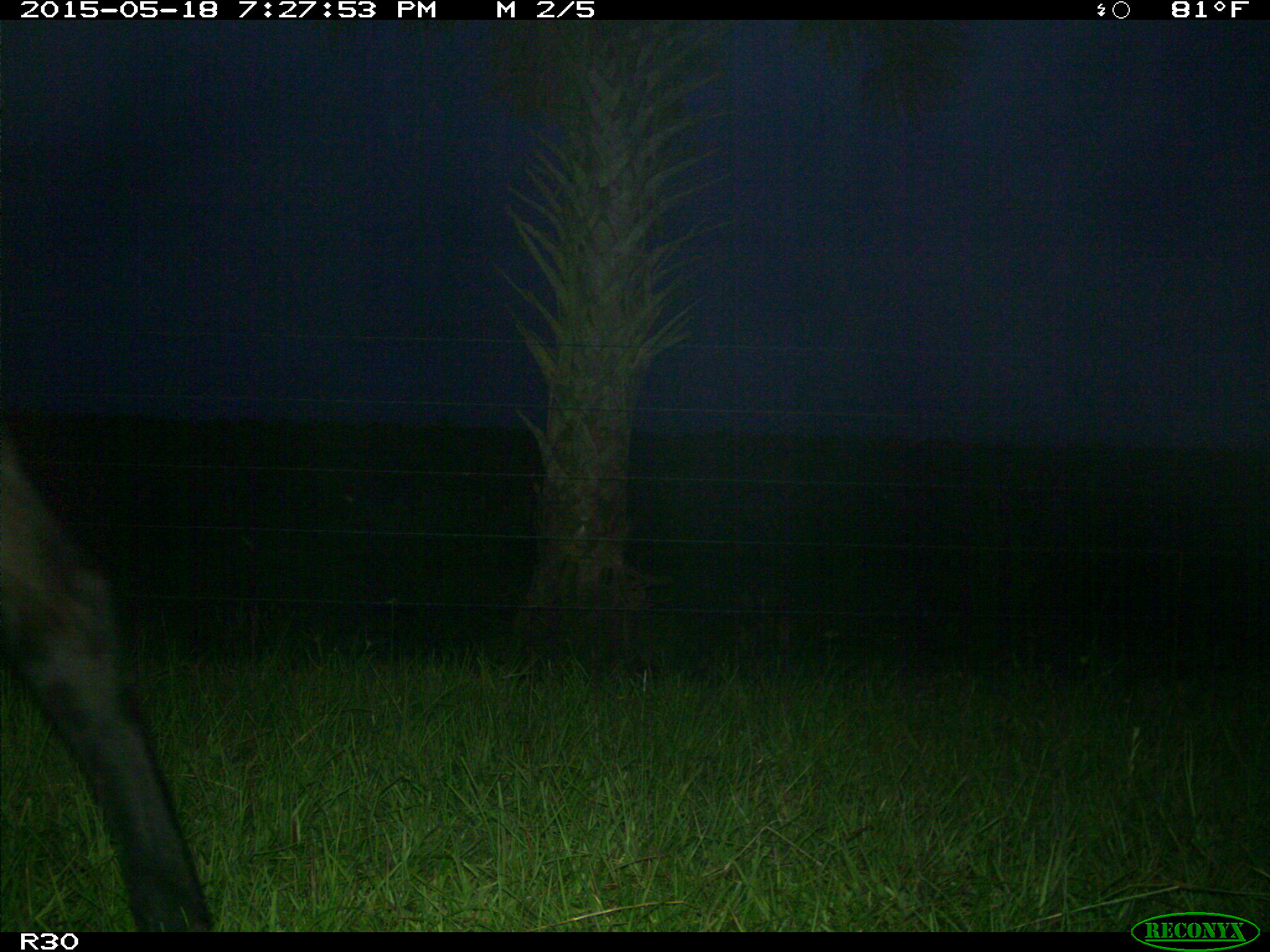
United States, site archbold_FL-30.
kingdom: Animalia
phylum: Chordata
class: Mammalia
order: Artiodactyla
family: Bovidae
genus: Bos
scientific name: Bos taurus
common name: domestic cow